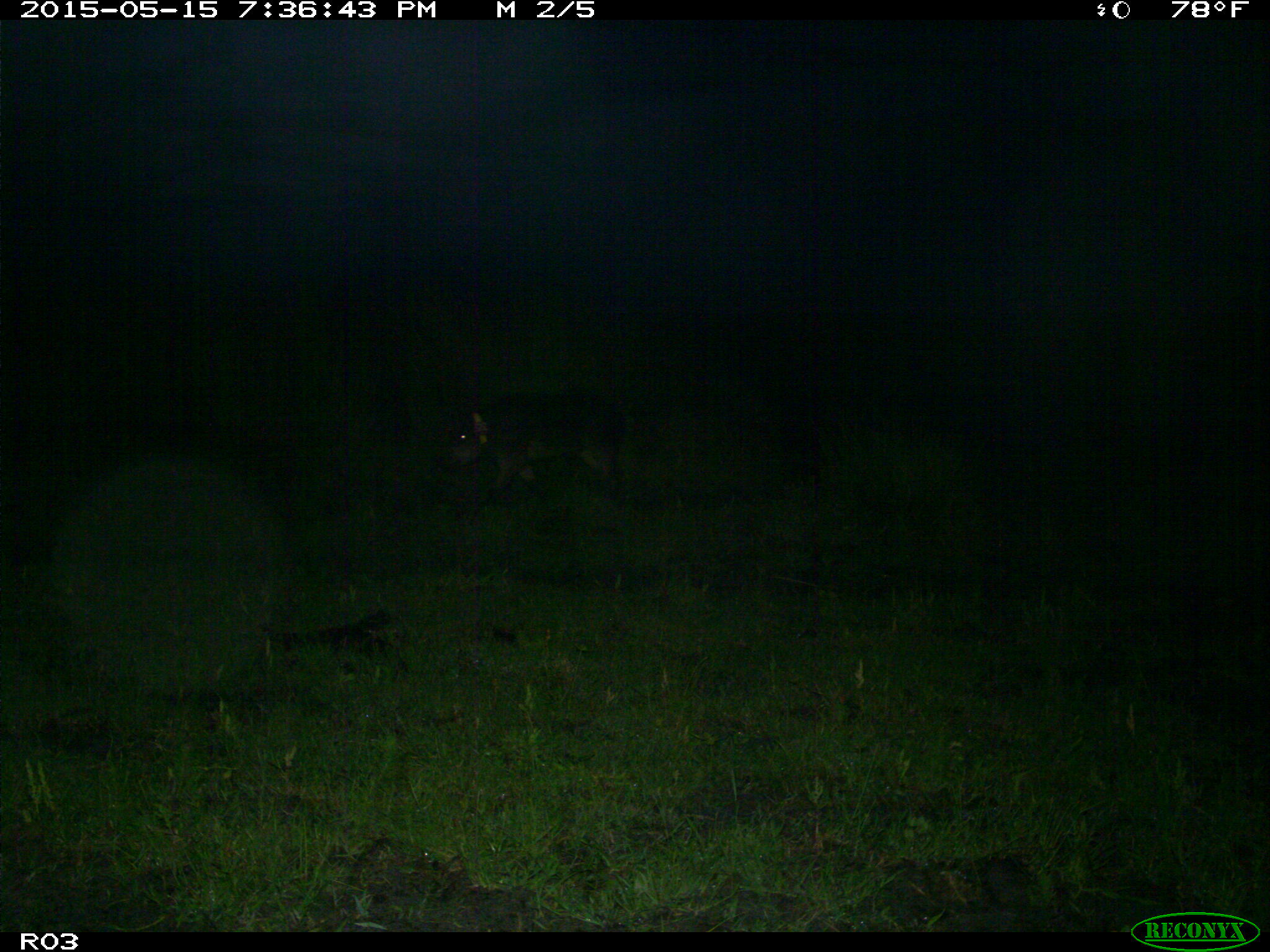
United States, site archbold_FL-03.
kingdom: Animalia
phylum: Chordata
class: Mammalia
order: Artiodactyla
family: Suidae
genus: Sus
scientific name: Sus scrofa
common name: wild boar